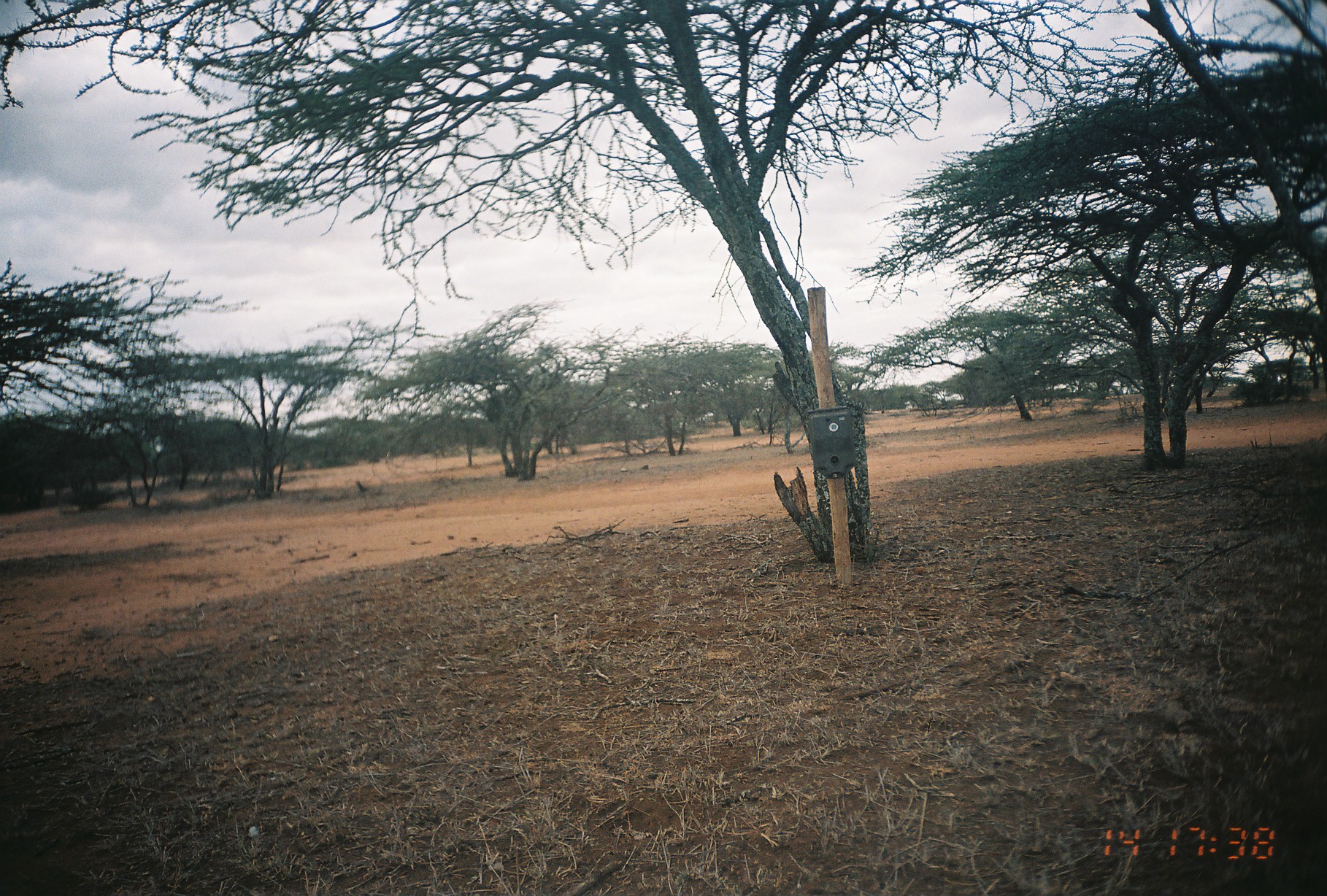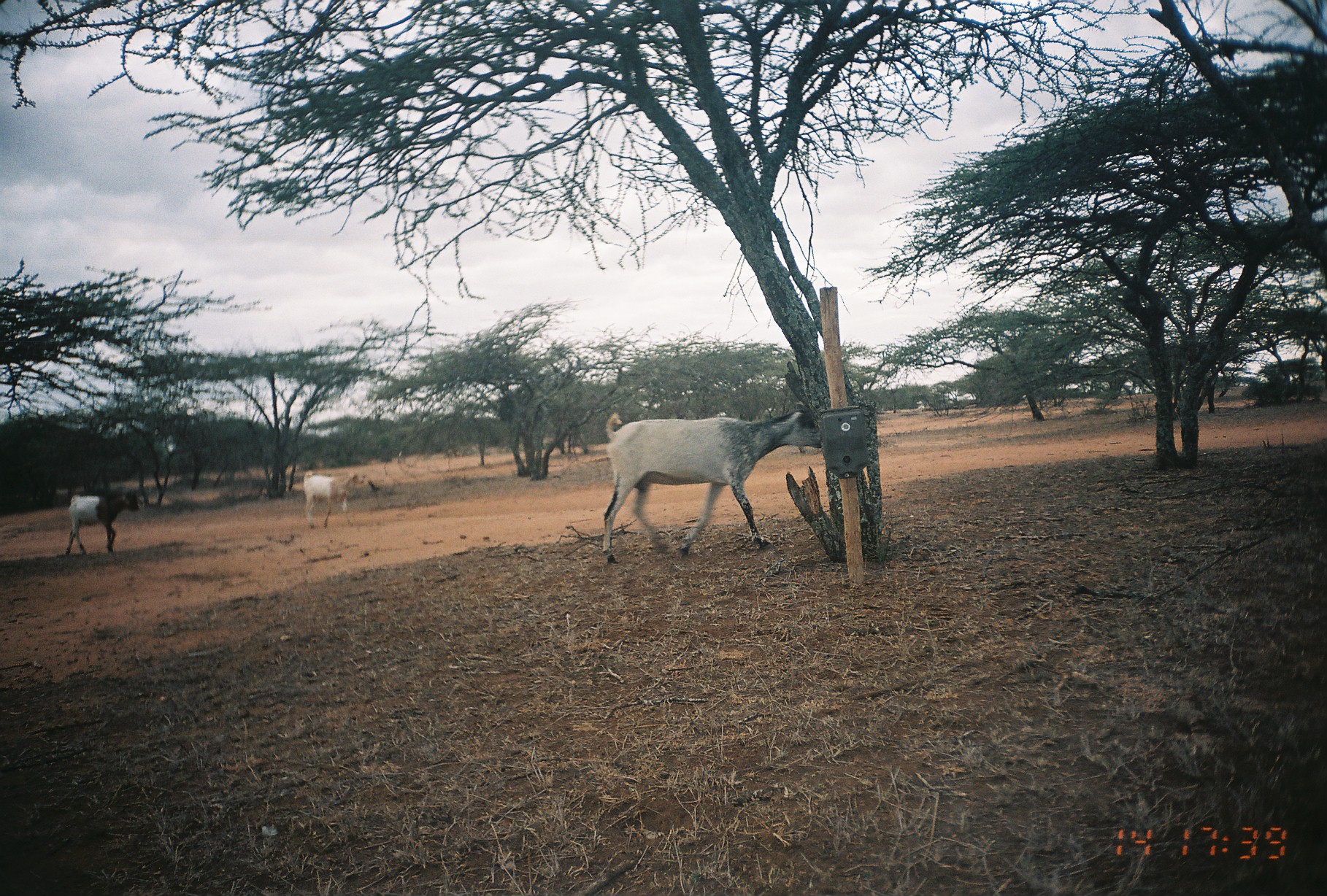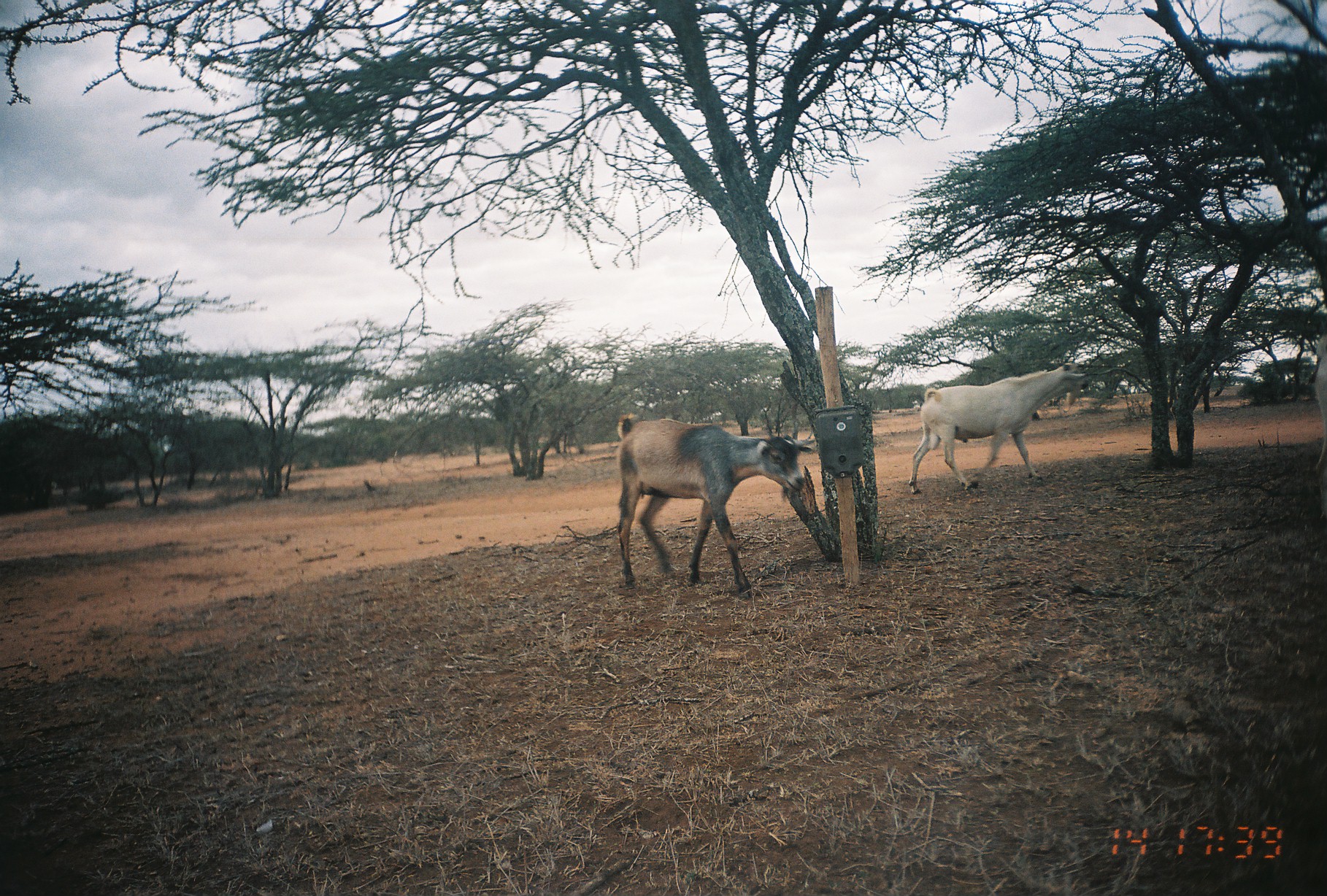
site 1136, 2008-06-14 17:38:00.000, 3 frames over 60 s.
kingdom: Animalia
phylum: Chordata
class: Mammalia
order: Artiodactyla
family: Bovidae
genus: Capra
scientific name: Capra aegagrus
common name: wild goat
Capra aegagrus (wild goat), count 3.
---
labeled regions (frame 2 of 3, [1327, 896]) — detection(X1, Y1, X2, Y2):
capra aegagrus: detection(603, 402, 822, 564); detection(64, 489, 142, 556); detection(303, 471, 370, 528)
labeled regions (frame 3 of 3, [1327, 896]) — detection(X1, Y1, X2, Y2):
capra aegagrus: detection(616, 413, 816, 602); detection(909, 364, 1090, 497); detection(1313, 337, 1326, 474)